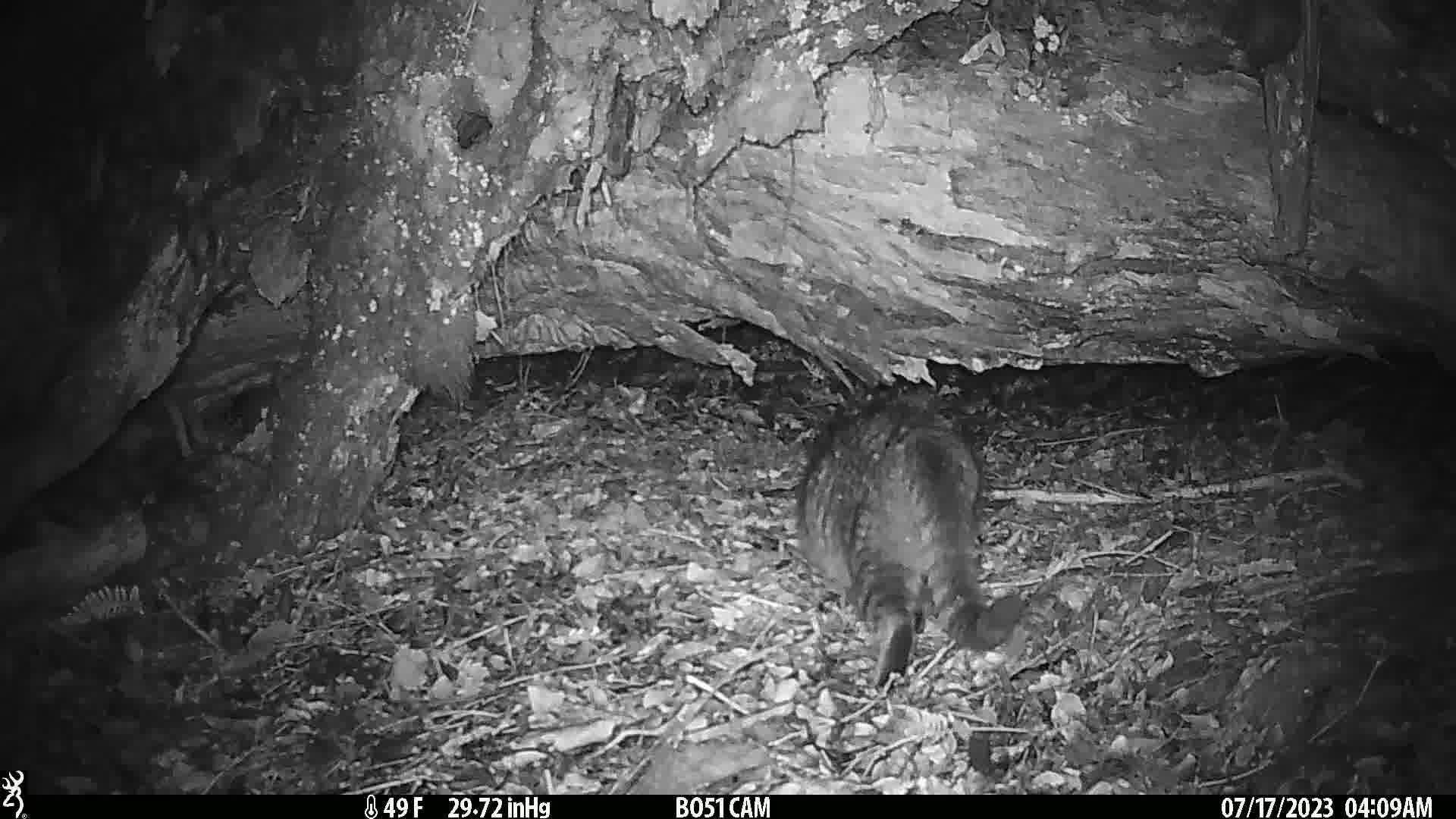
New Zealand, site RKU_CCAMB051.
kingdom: Animalia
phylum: Chordata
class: Mammalia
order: Carnivora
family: Felidae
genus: Felis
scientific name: Felis catus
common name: domestic cat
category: cat